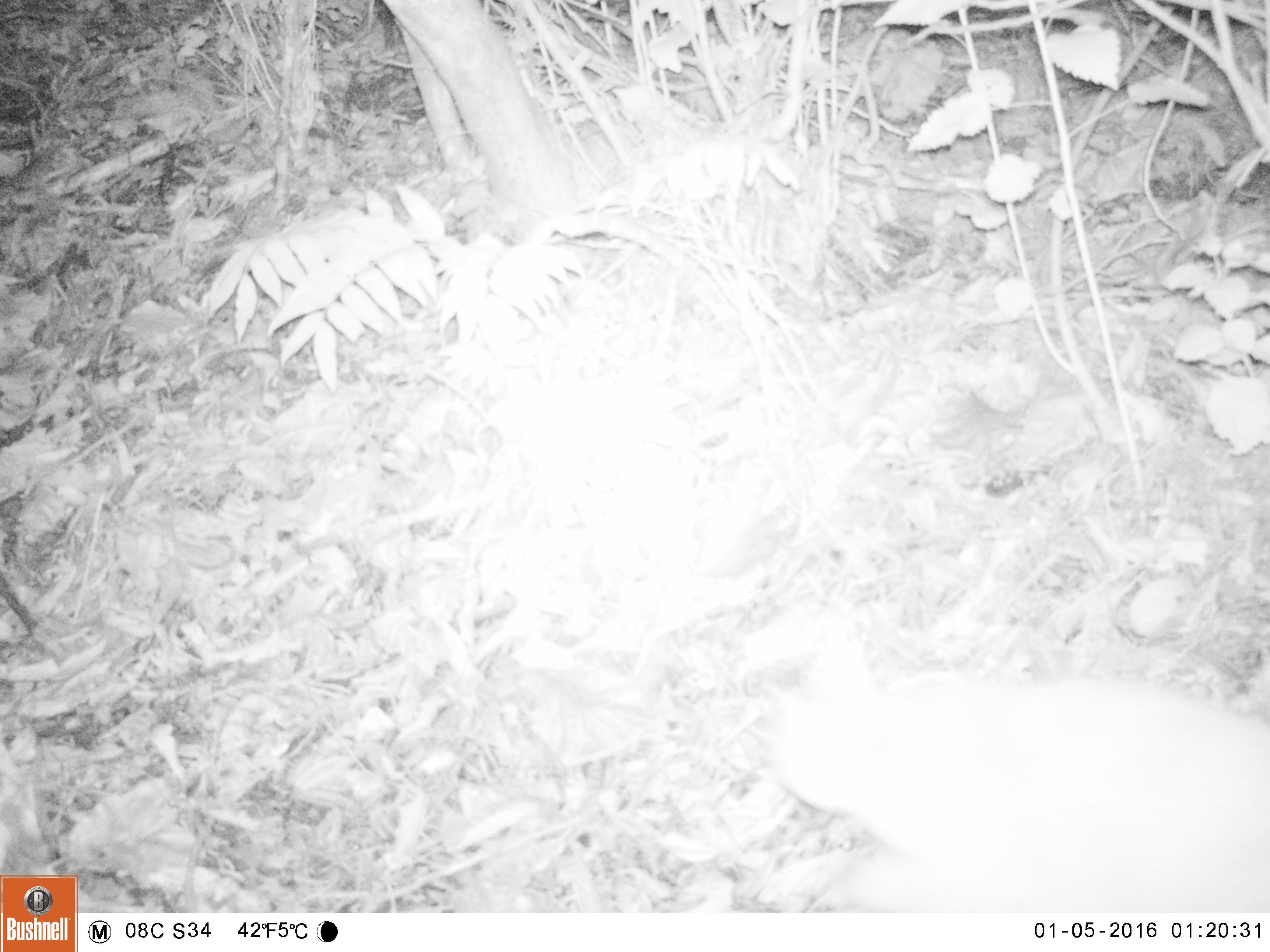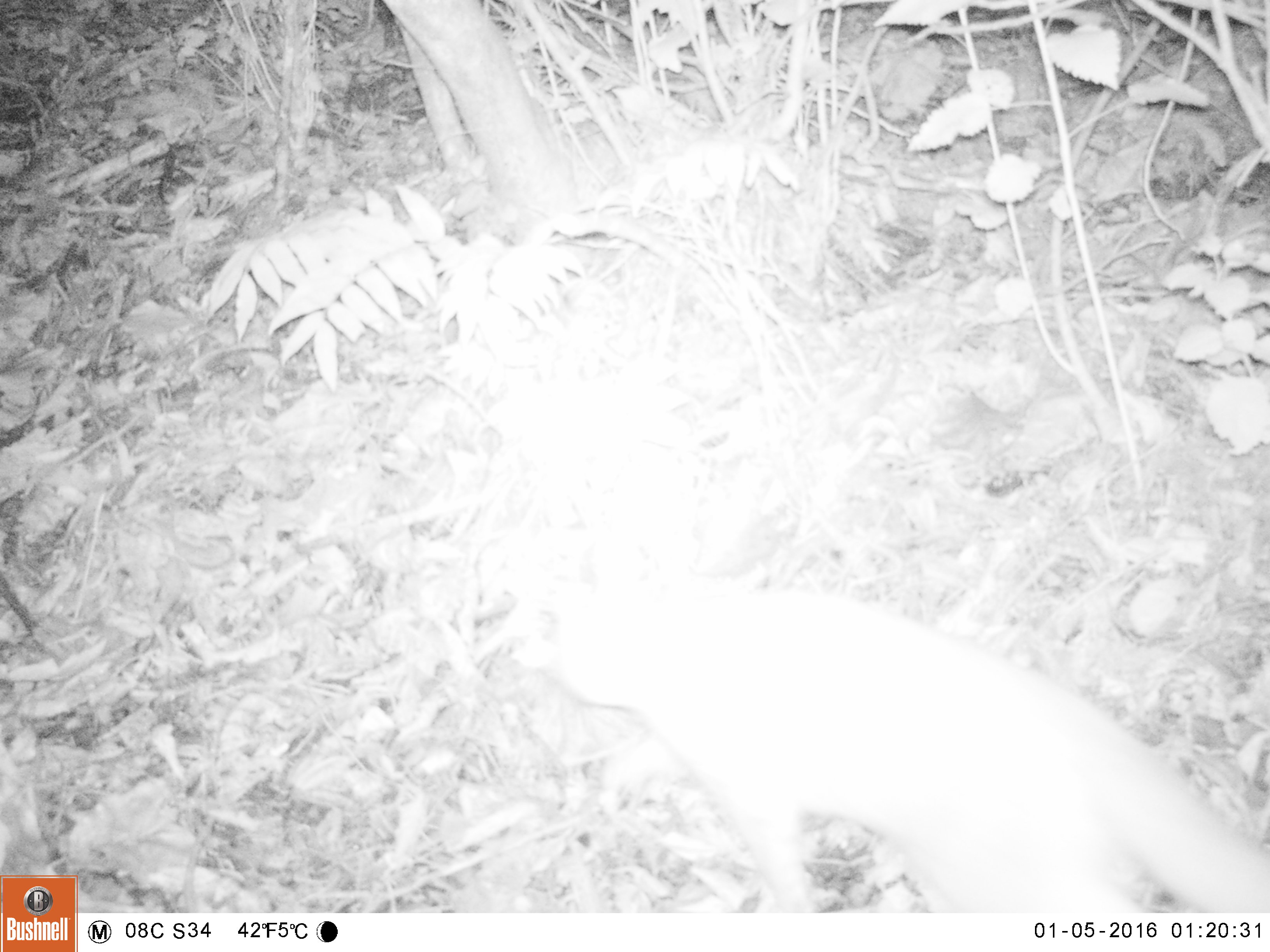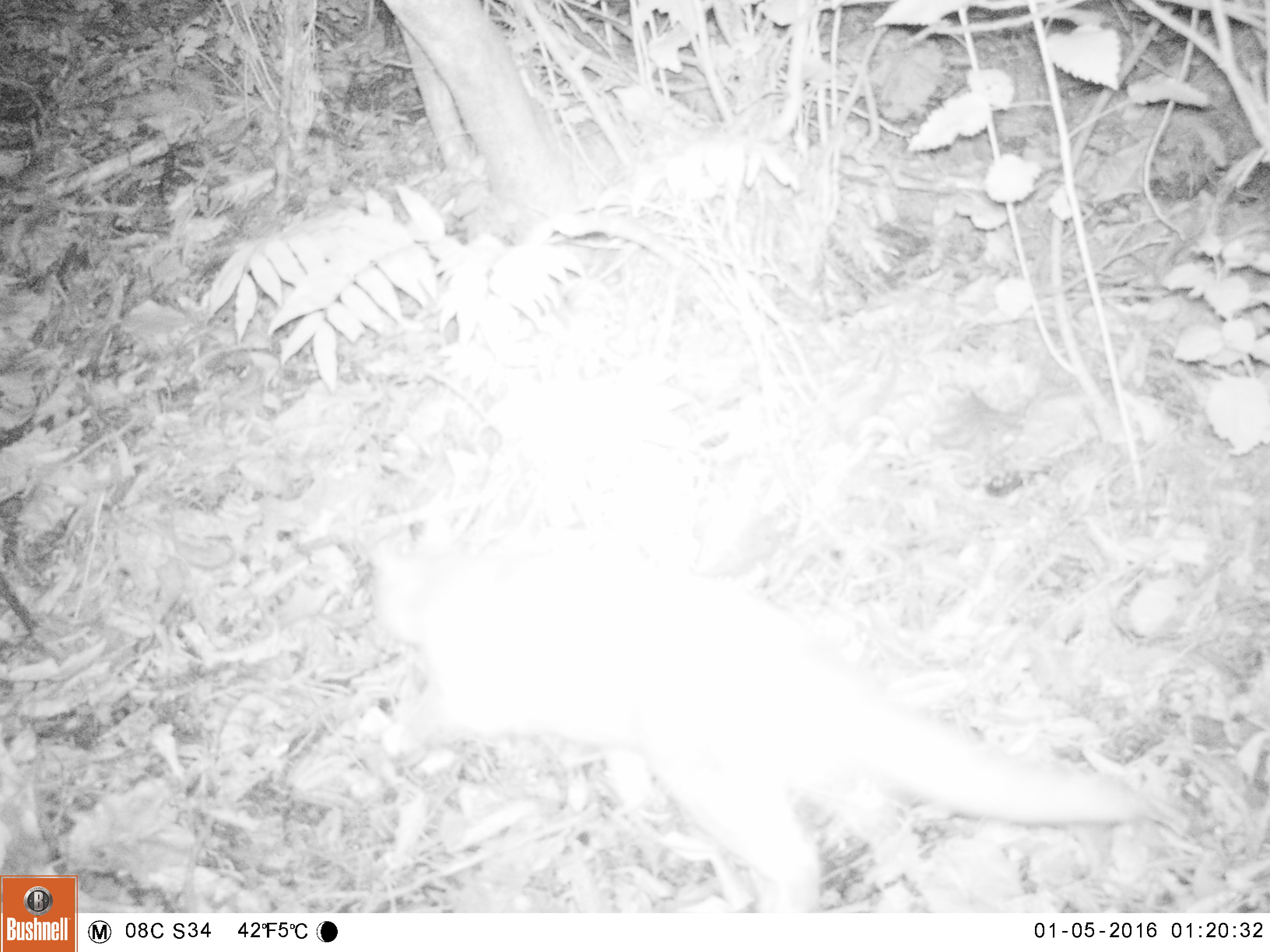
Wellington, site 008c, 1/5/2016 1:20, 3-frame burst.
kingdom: Animalia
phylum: Chordata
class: Mammalia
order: Carnivora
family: Felidae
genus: Felis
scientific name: Felis catus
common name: cat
Cat (Felis catus).